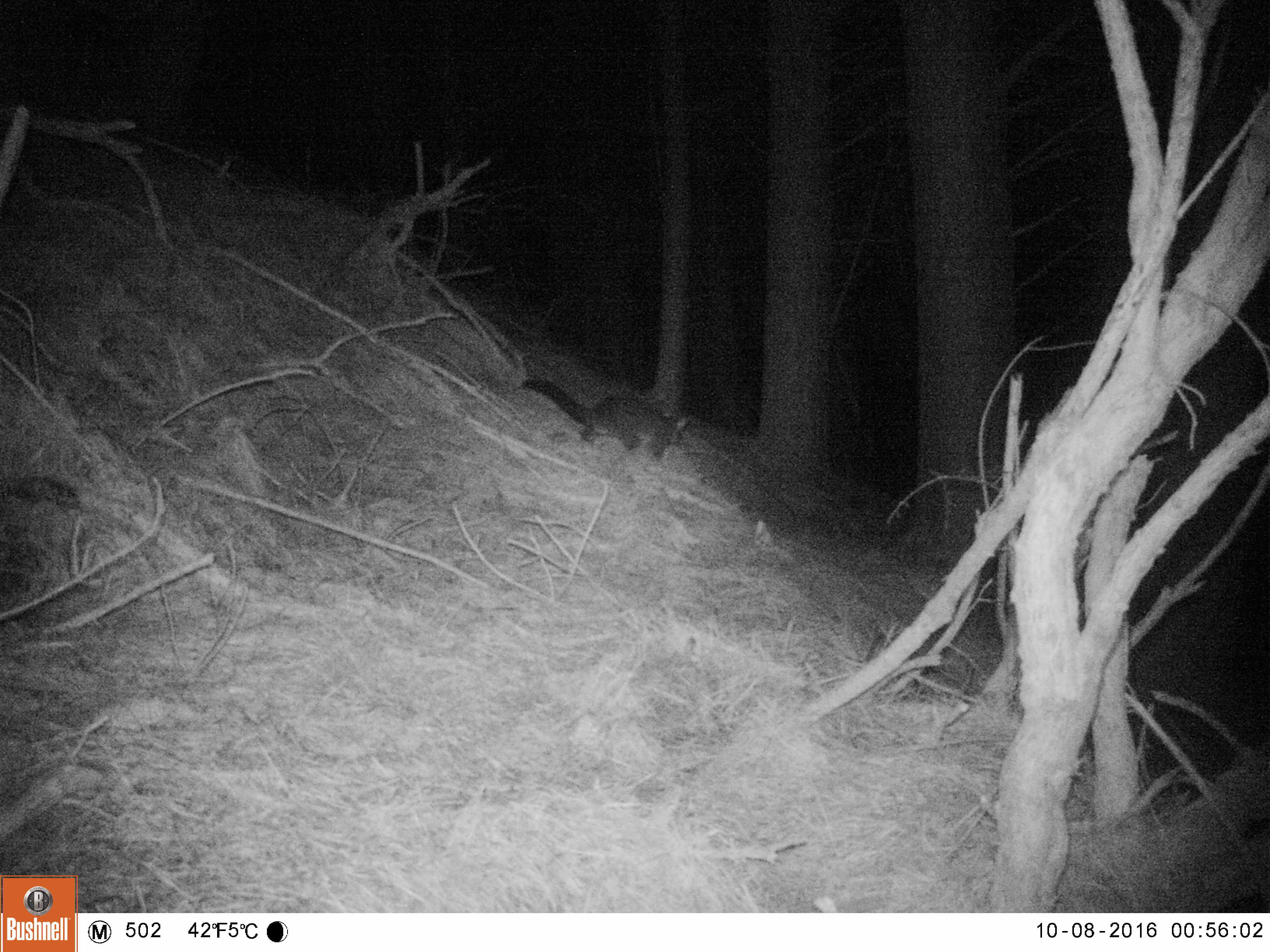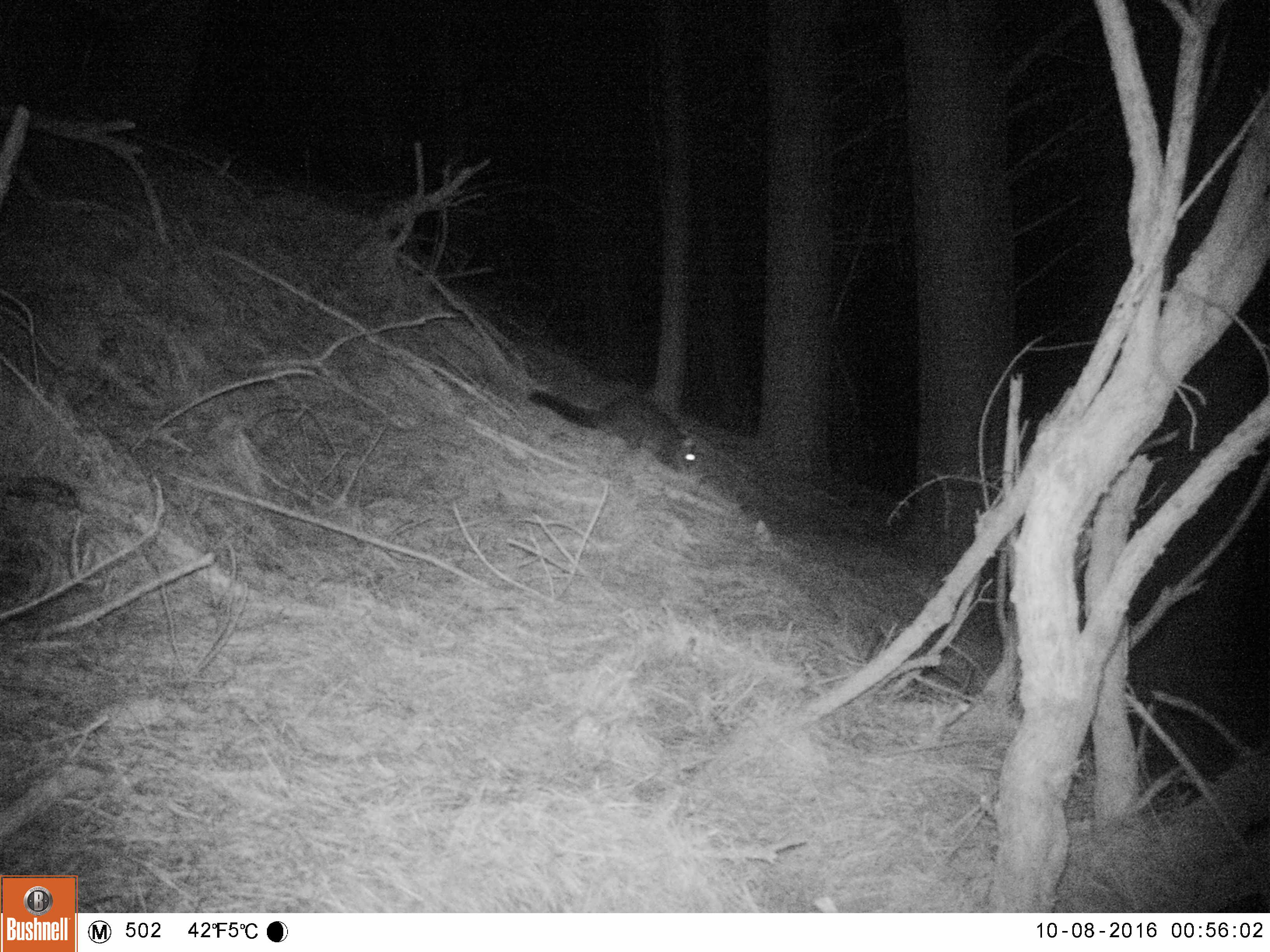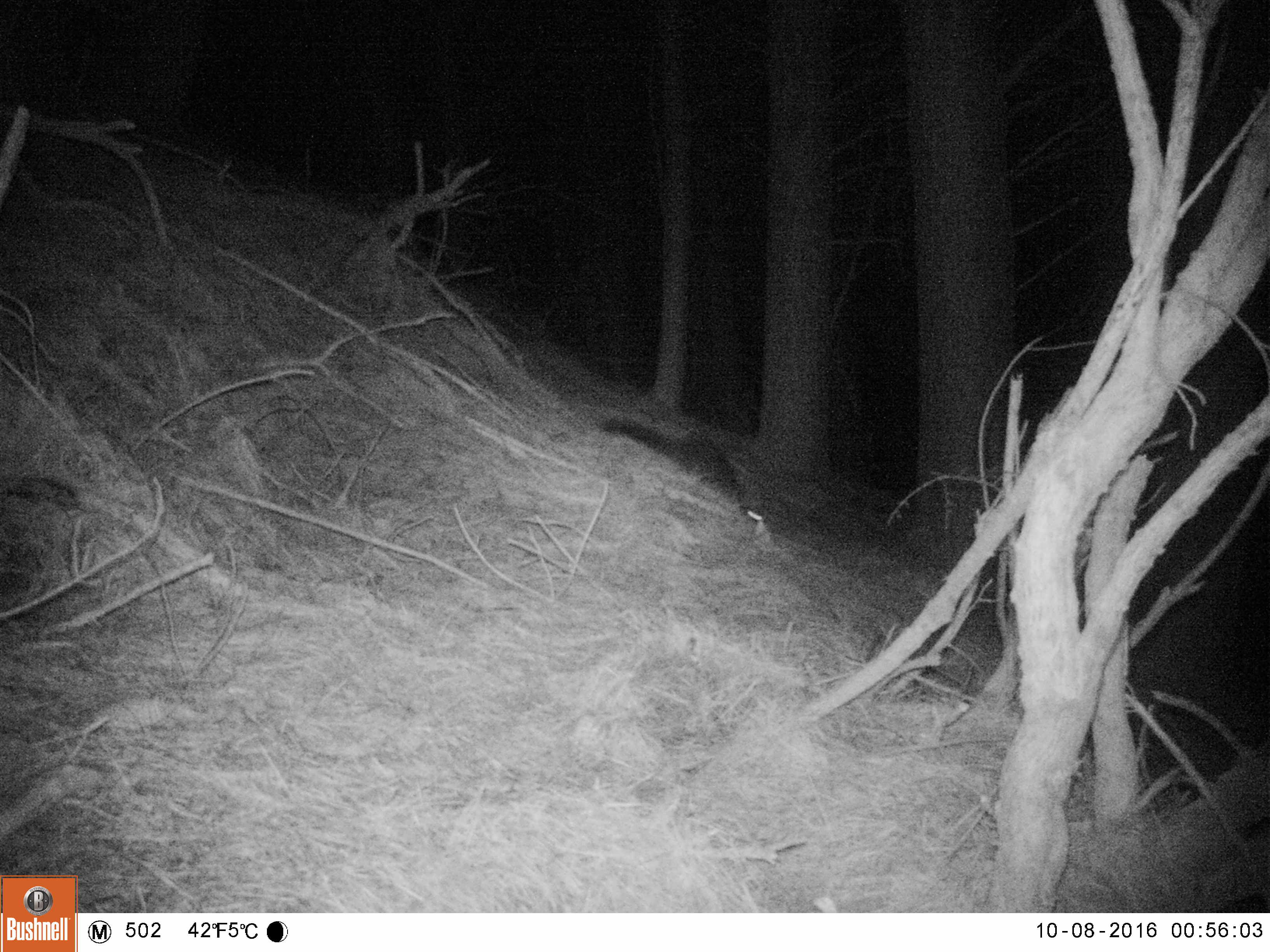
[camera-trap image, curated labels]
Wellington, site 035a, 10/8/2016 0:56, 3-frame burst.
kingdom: Animalia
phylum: Chordata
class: Mammalia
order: Didelphimorphia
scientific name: Didelphimorphia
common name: possum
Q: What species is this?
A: Possum (Didelphimorphia).